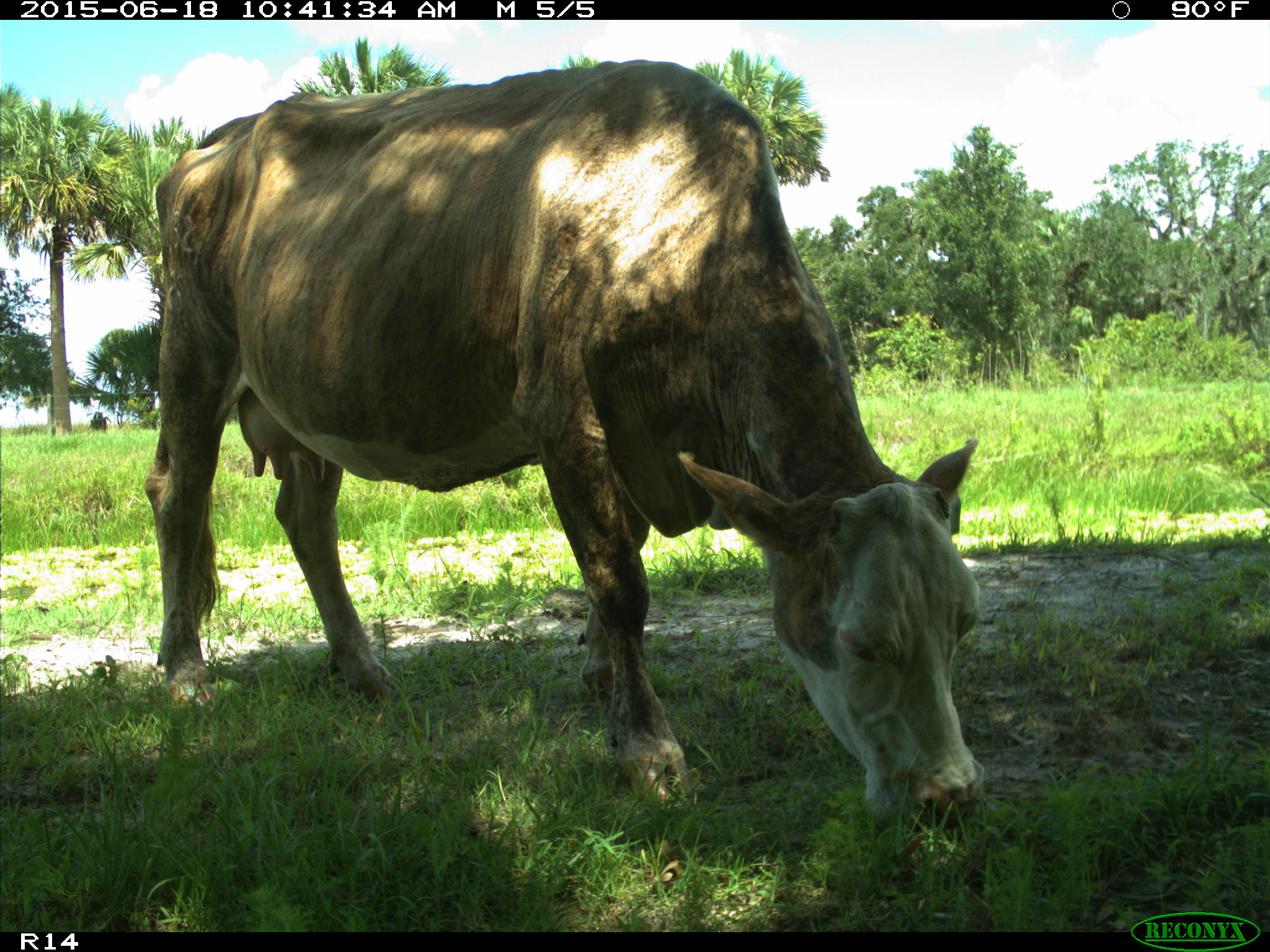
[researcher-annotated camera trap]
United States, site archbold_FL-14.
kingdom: Animalia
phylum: Chordata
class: Mammalia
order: Artiodactyla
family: Bovidae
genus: Bos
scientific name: Bos taurus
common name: domestic cow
Bos taurus (domestic cow).